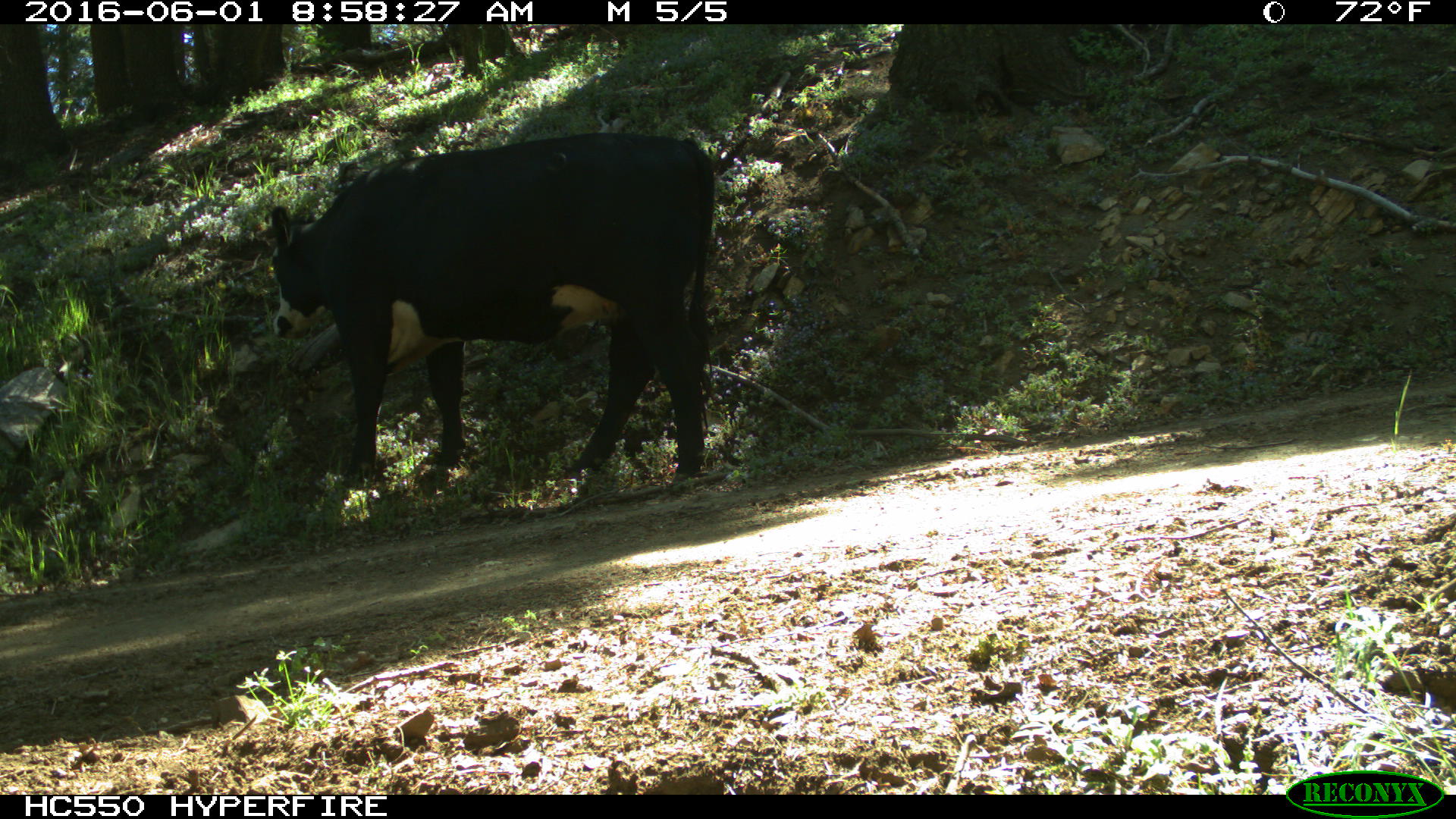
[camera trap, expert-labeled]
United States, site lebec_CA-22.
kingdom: Animalia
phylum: Chordata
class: Mammalia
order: Artiodactyla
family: Bovidae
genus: Bos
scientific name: Bos taurus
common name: domestic cow